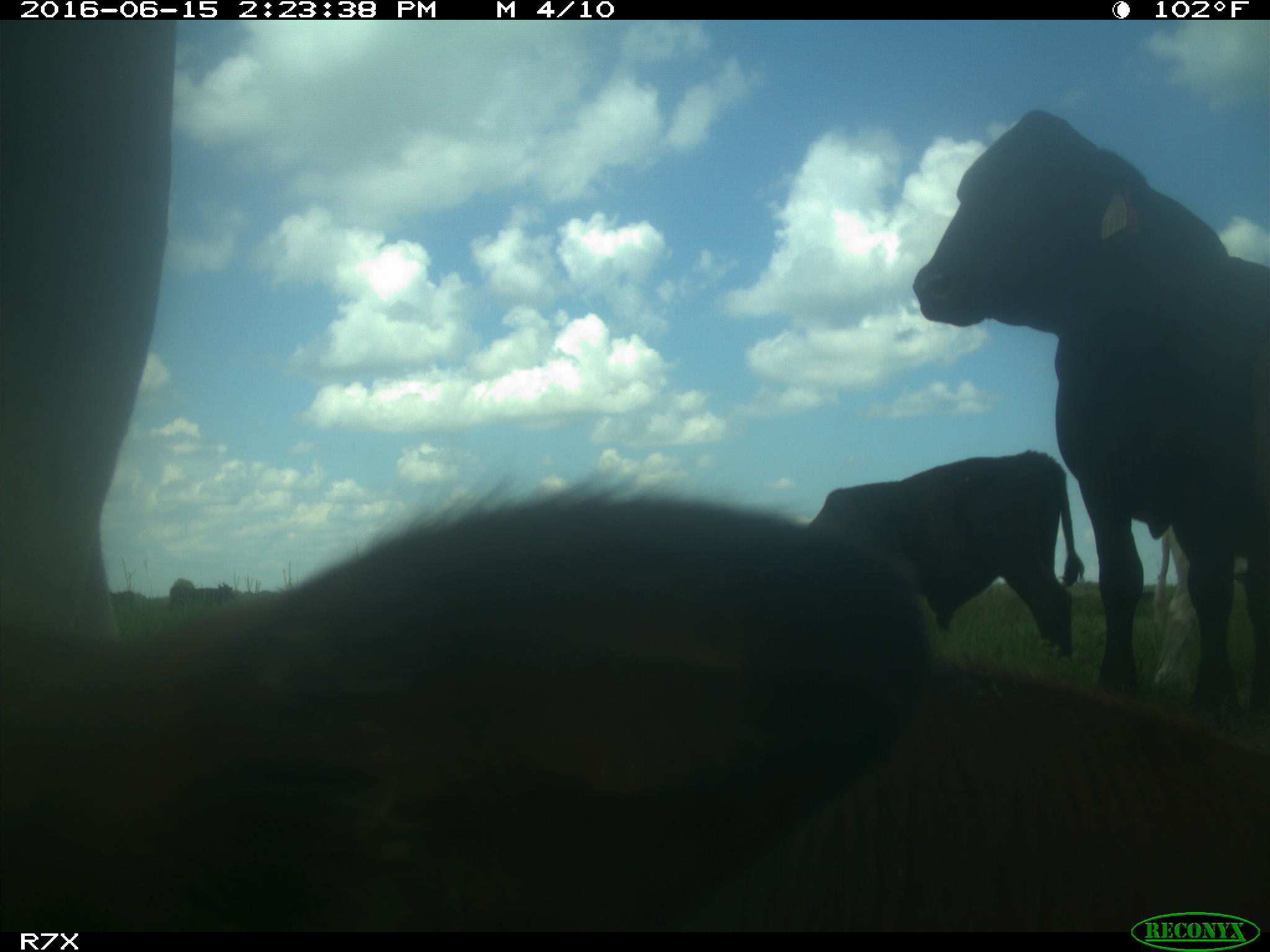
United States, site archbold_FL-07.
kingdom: Animalia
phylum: Chordata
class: Mammalia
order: Artiodactyla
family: Bovidae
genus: Bos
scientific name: Bos taurus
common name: domestic cow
Bos taurus (domestic cow).